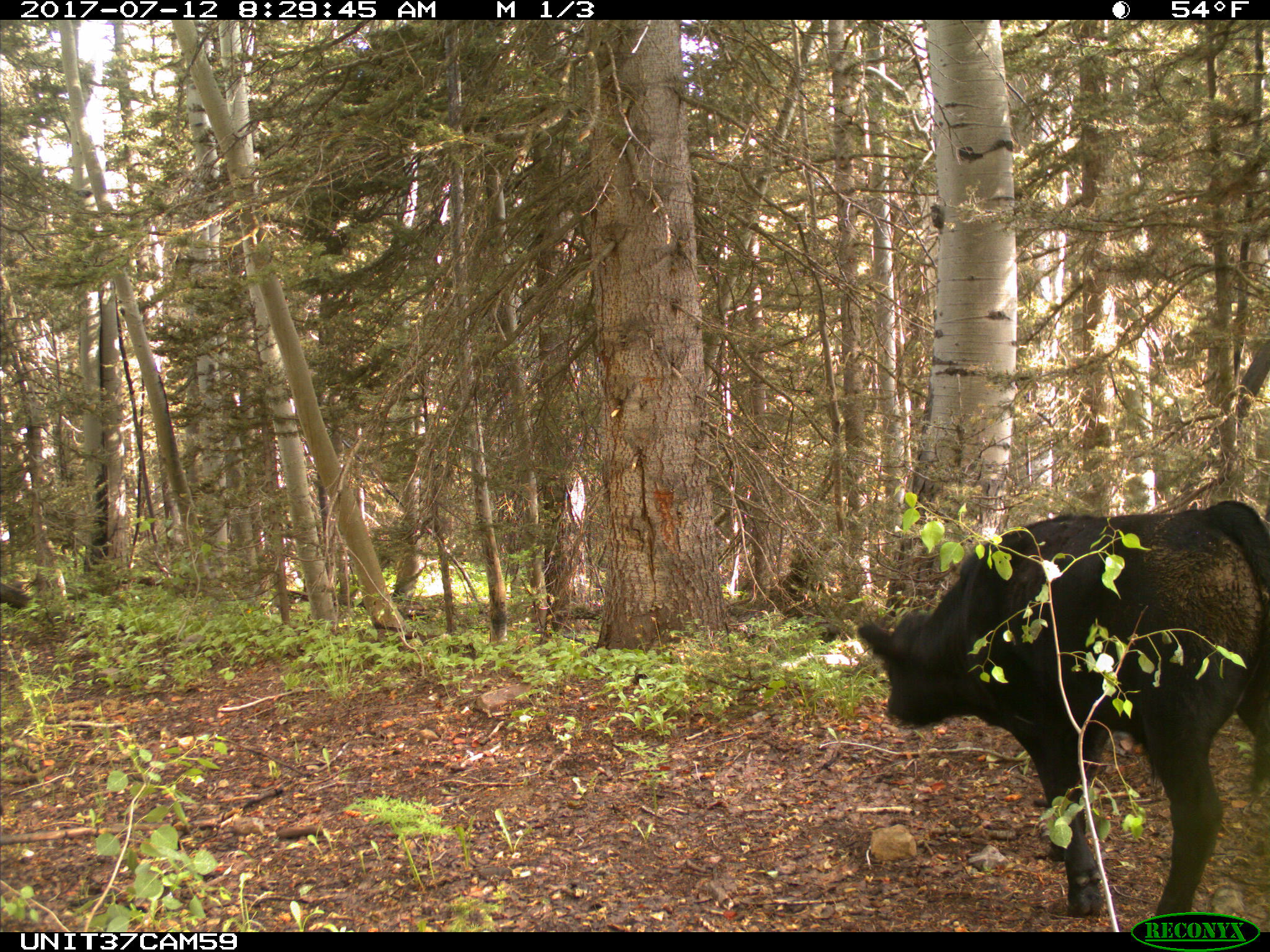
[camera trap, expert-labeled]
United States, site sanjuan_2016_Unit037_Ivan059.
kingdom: Animalia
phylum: Chordata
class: Mammalia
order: Artiodactyla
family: Bovidae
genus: Bos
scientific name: Bos taurus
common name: domestic cow